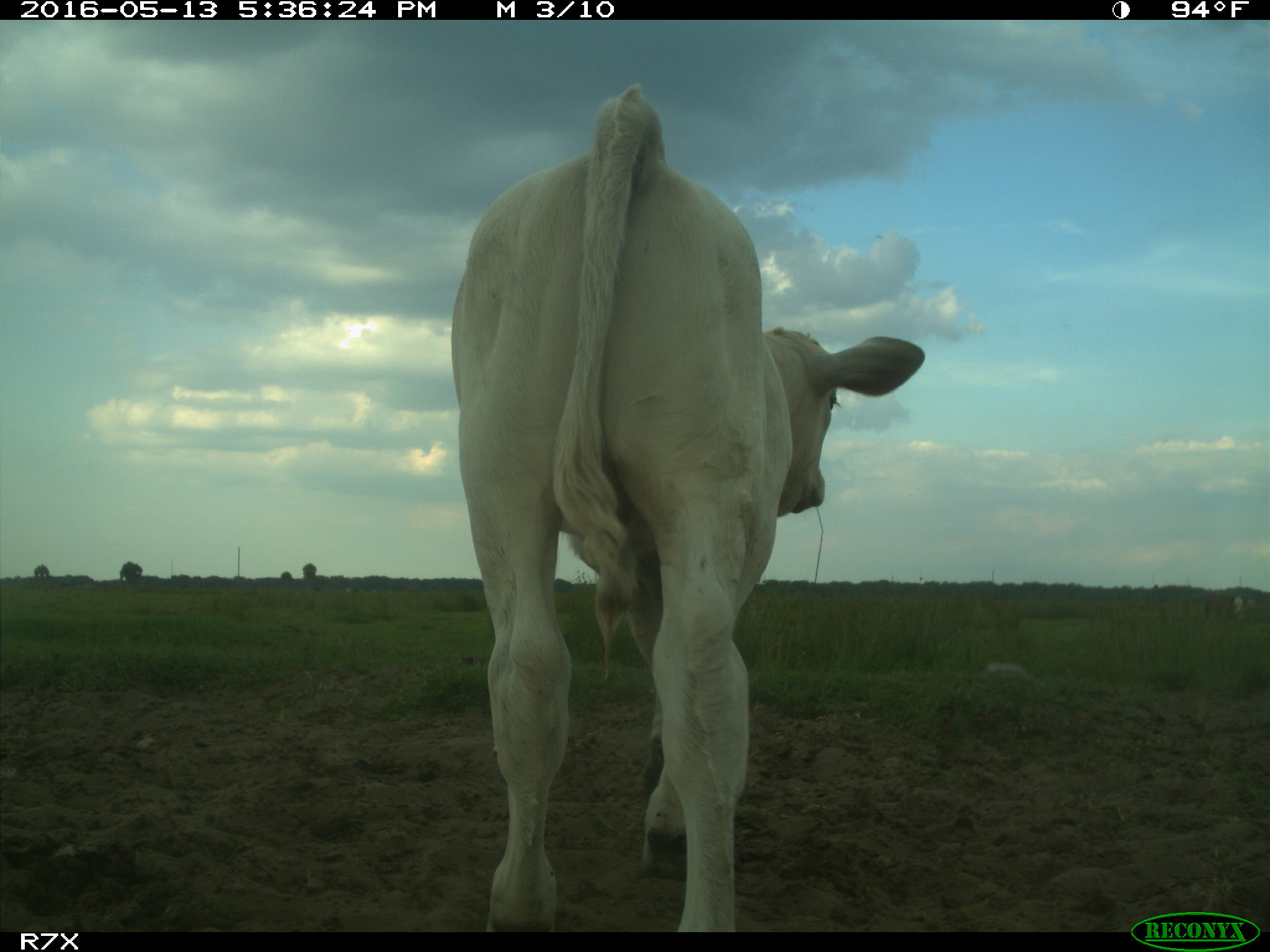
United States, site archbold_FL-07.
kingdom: Animalia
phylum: Chordata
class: Mammalia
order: Artiodactyla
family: Bovidae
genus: Bos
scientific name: Bos taurus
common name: domestic cow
Bos taurus (domestic cow).